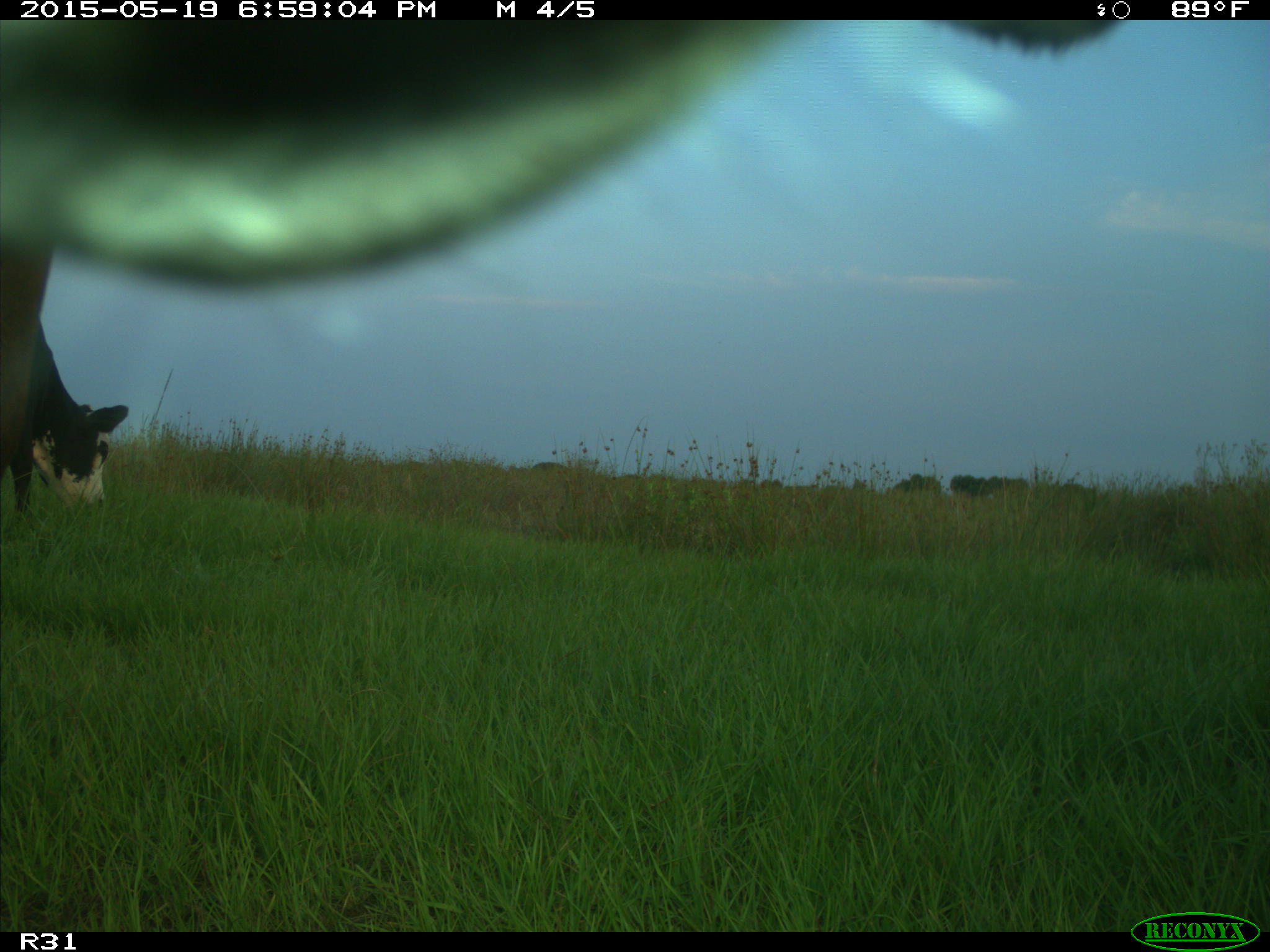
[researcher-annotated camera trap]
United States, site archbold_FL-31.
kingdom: Animalia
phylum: Chordata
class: Mammalia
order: Artiodactyla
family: Bovidae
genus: Bos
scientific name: Bos taurus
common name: domestic cow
Bos taurus (domestic cow).